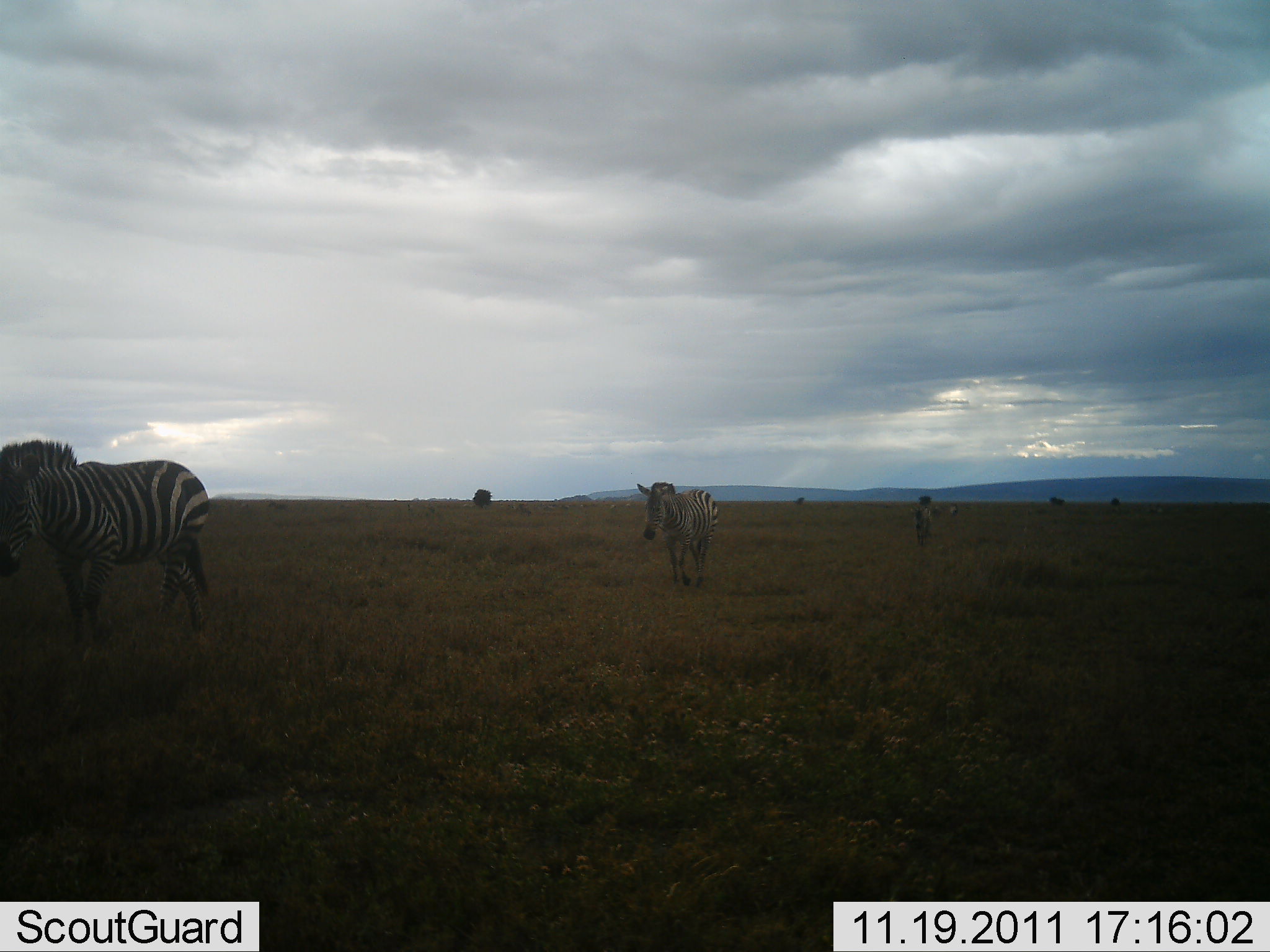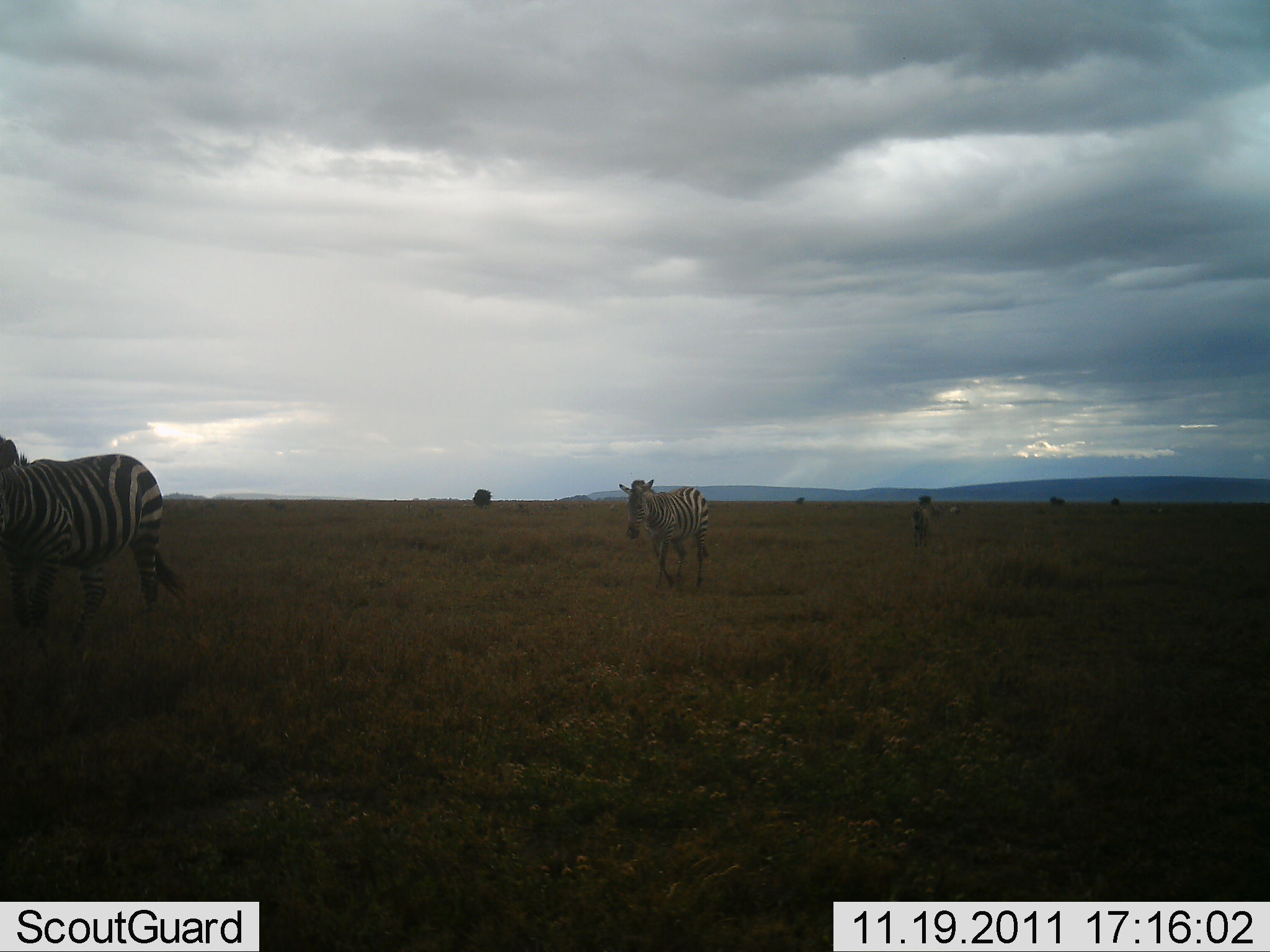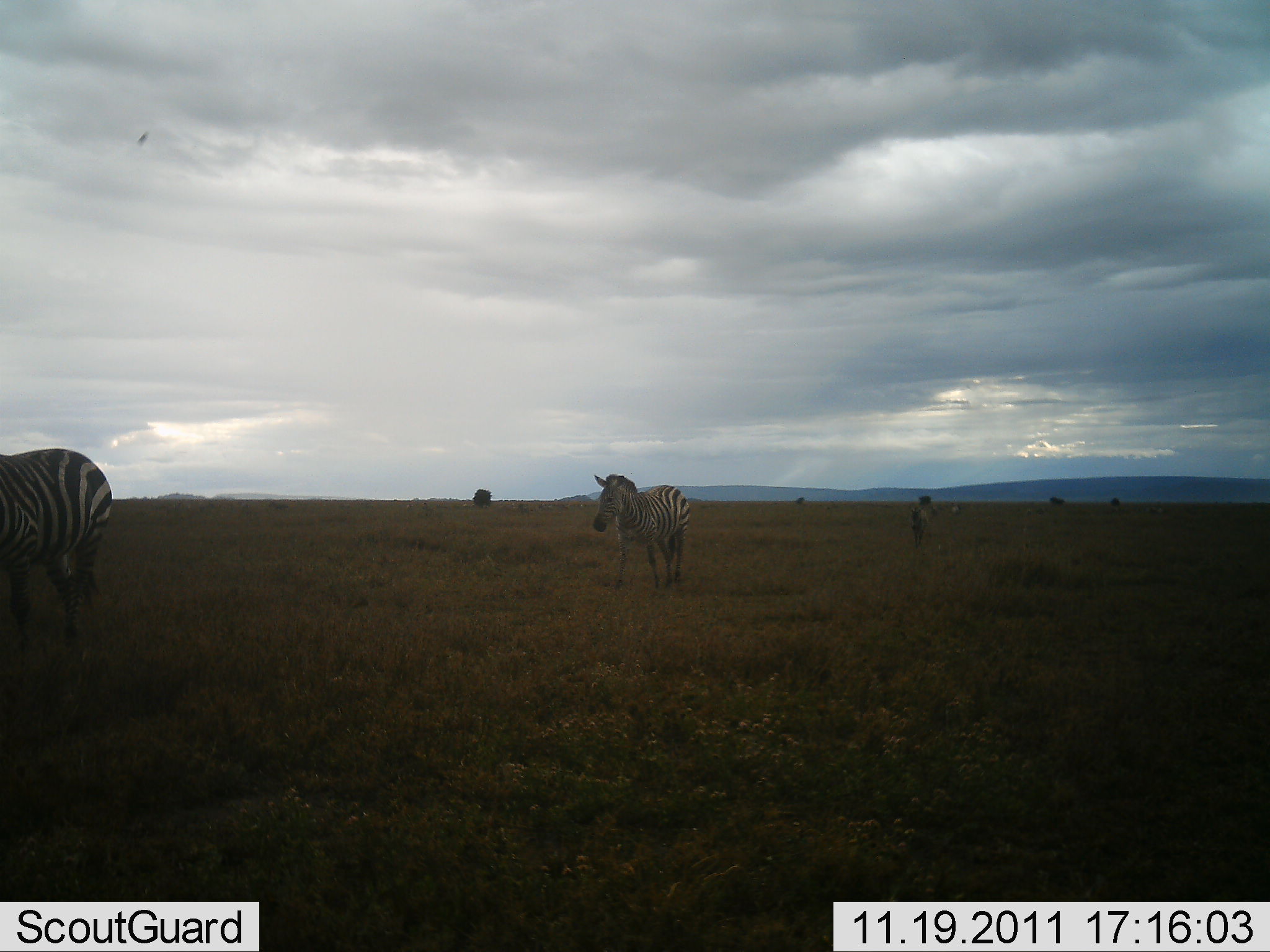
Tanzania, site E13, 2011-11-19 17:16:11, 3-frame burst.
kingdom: Animalia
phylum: Chordata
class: Mammalia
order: Perissodactyla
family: Equidae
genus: Equus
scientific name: Equus quagga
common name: plains zebra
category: zebra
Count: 3.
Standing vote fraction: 8%.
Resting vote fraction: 0%.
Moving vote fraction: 100%.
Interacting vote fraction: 0%.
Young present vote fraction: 0%.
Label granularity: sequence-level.